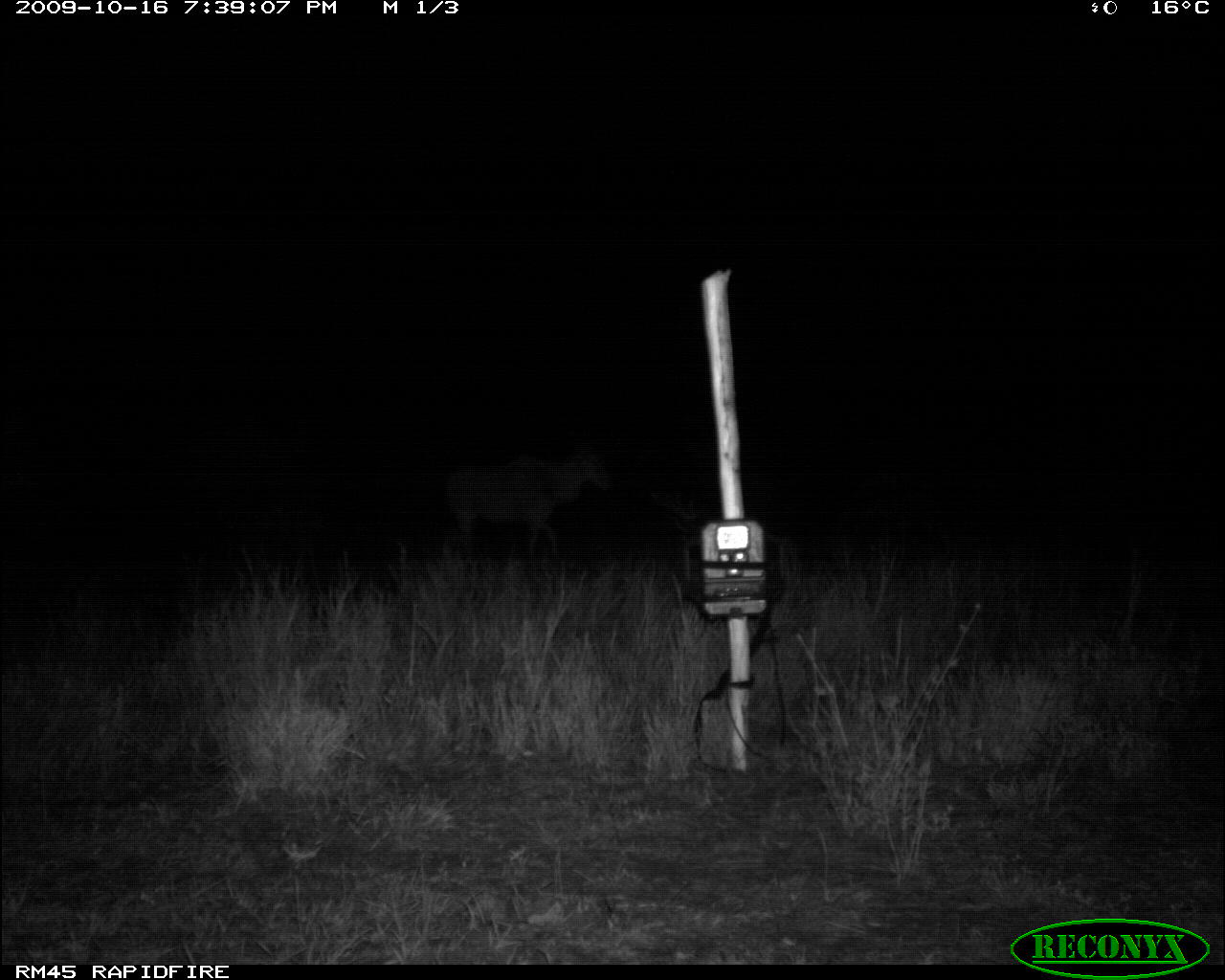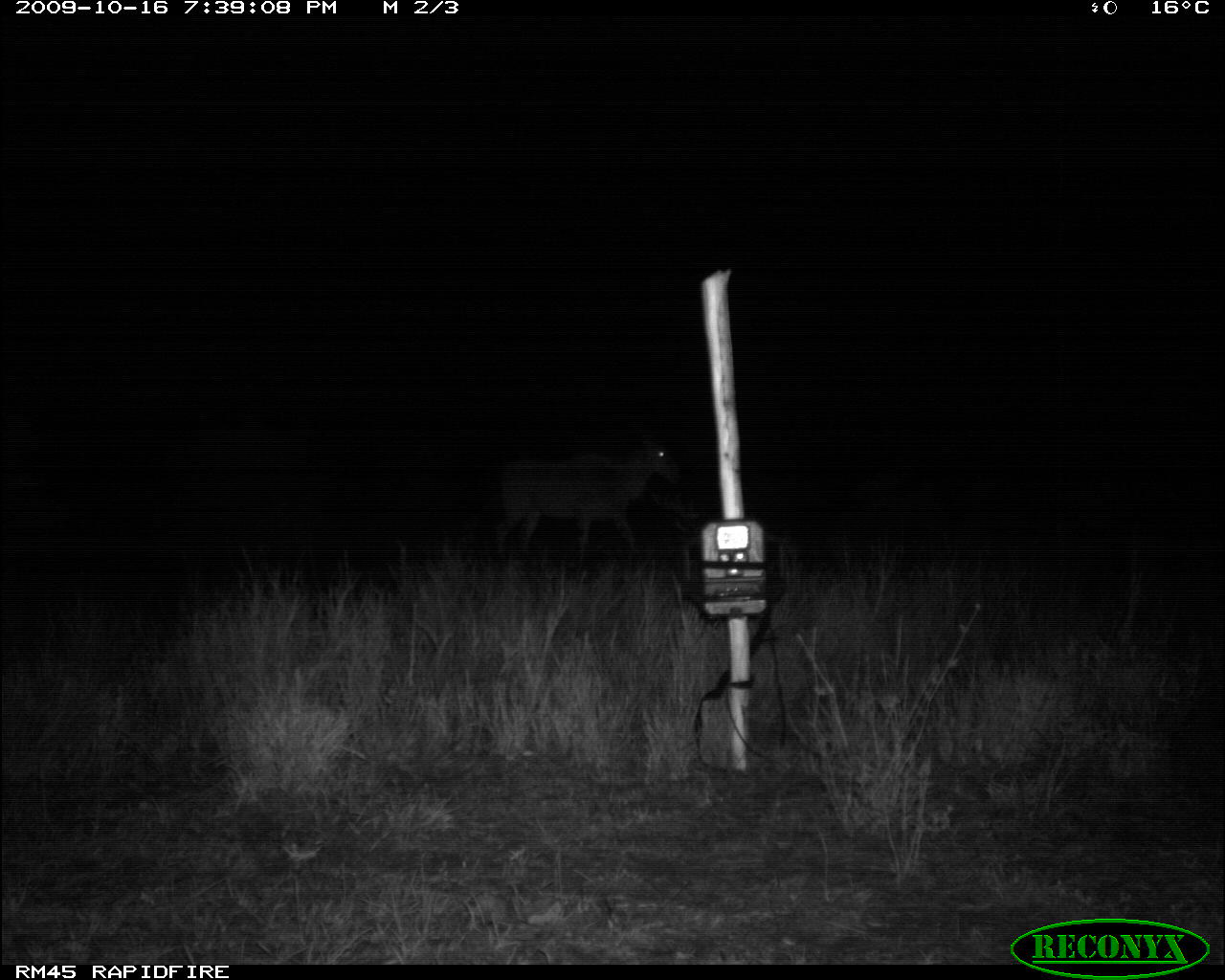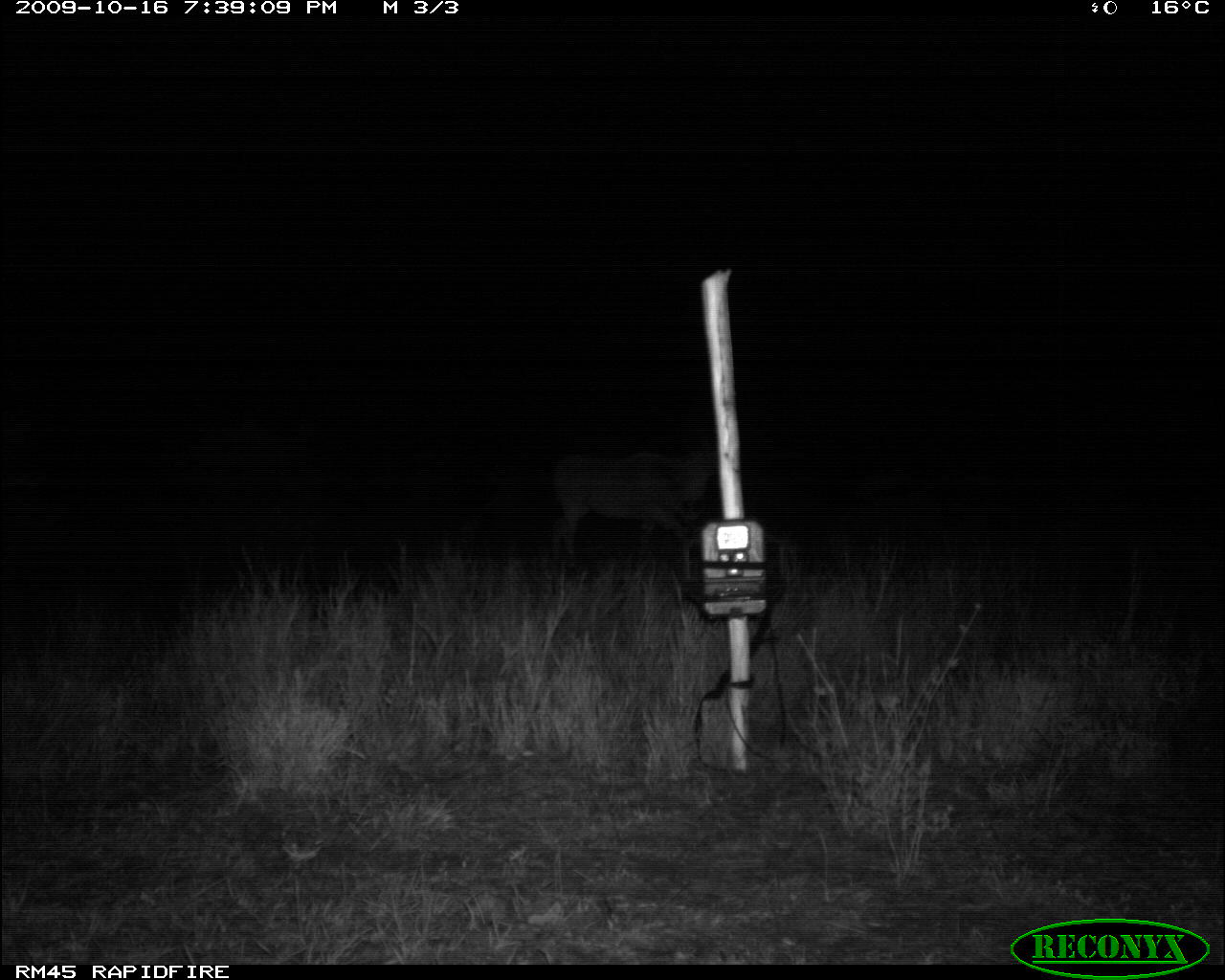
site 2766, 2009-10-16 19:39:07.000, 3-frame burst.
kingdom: Animalia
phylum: Chordata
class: Mammalia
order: Artiodactyla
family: Bovidae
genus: Tragelaphus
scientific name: Tragelaphus oryx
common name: eland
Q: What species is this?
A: Tragelaphus oryx (eland).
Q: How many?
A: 1.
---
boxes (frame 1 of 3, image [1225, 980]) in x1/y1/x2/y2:
tragelaphus oryx: 443/427/612/559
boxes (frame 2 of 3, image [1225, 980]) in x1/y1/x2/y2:
tragelaphus oryx: 491/423/683/562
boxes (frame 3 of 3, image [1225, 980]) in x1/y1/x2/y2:
tragelaphus oryx: 549/435/718/577